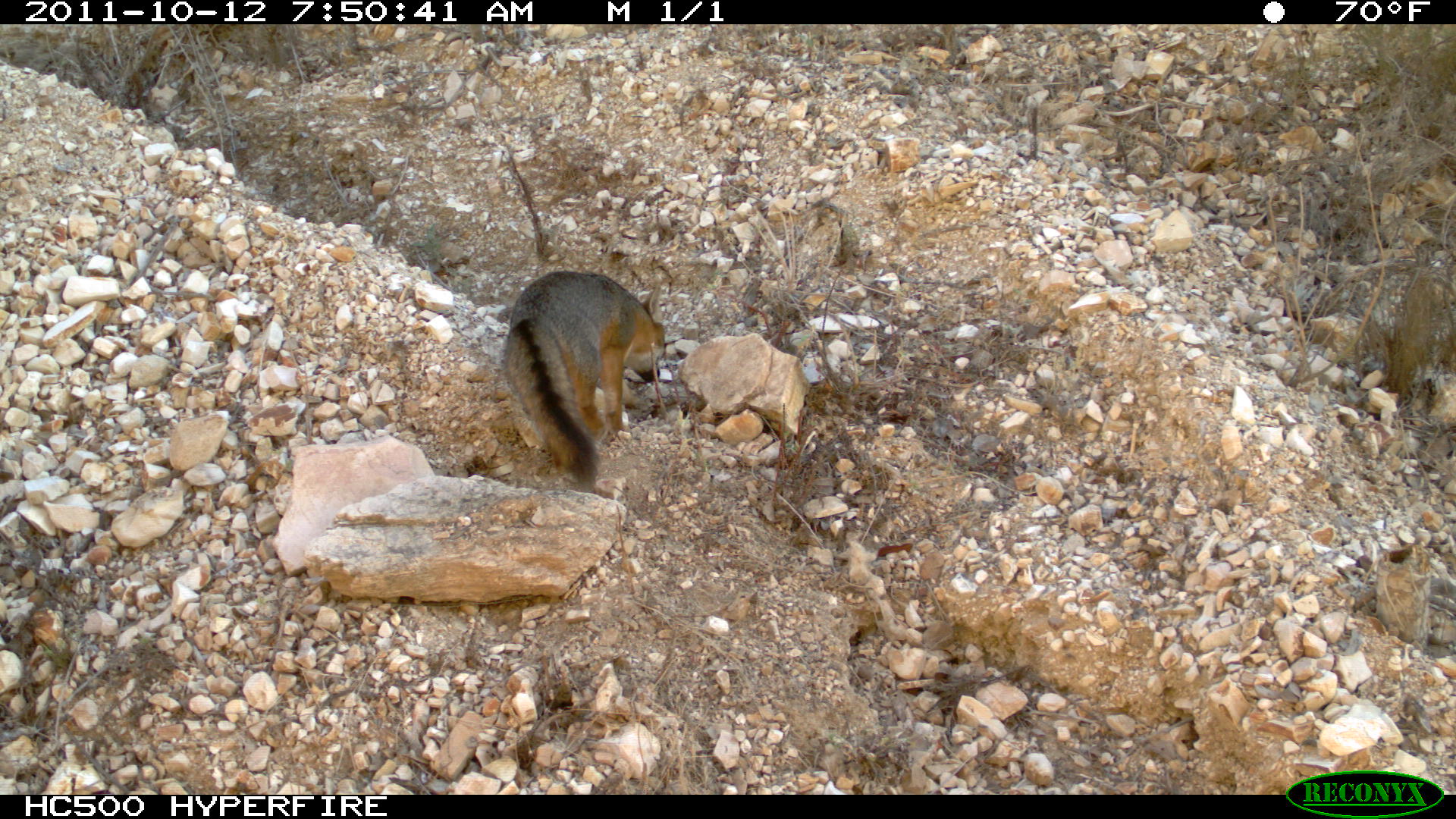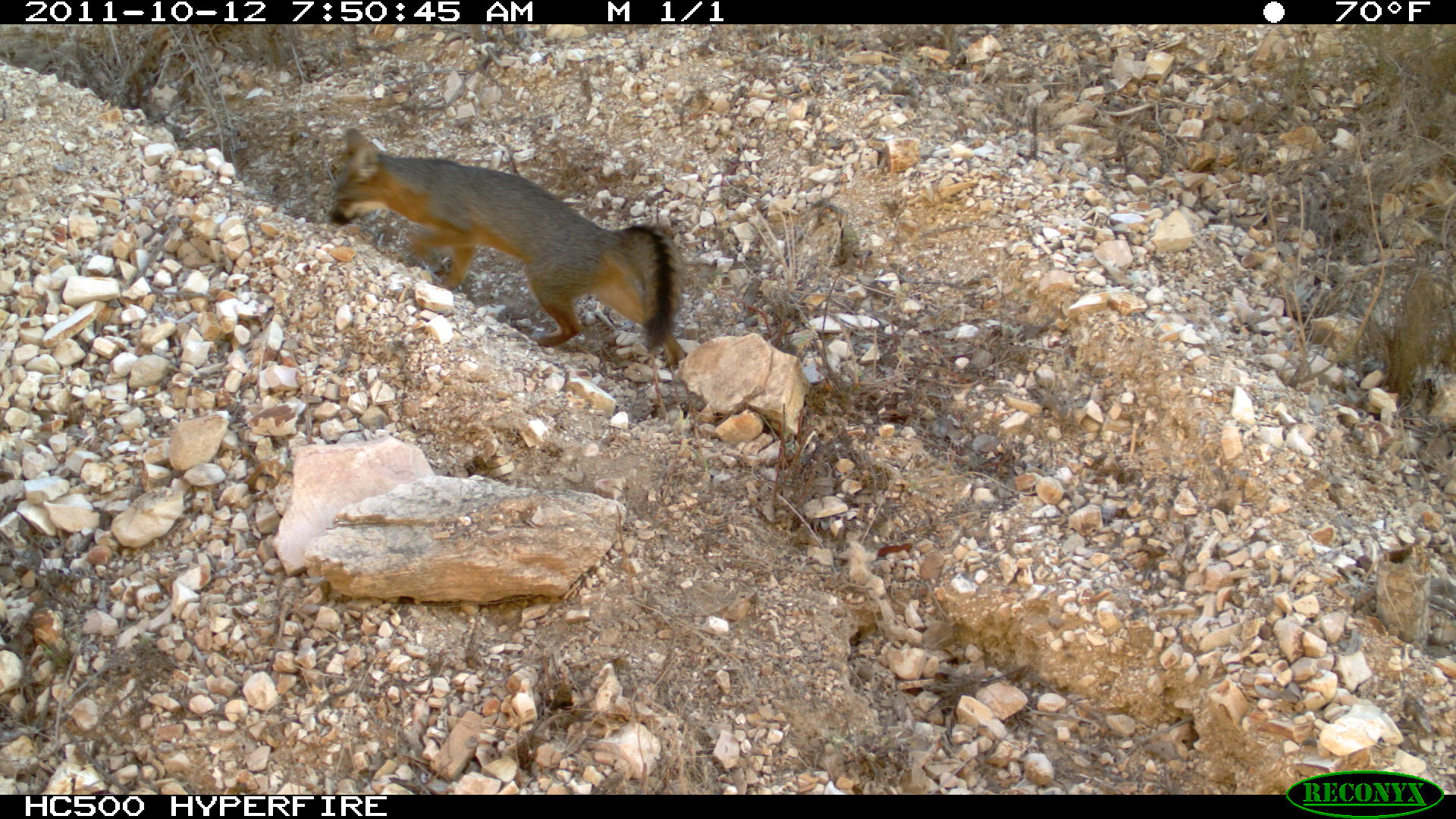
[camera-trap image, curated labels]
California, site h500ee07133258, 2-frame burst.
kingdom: Animalia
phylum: Chordata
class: Mammalia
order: Carnivora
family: Canidae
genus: Urocyon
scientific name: Urocyon littoralis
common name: island fox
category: fox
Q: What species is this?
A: Fox (island fox) (Urocyon littoralis).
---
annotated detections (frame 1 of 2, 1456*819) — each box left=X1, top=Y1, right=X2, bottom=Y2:
fox: left=504, top=271, right=666, bottom=484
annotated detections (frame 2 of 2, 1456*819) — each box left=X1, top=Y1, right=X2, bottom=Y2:
fox: left=326, top=125, right=686, bottom=369